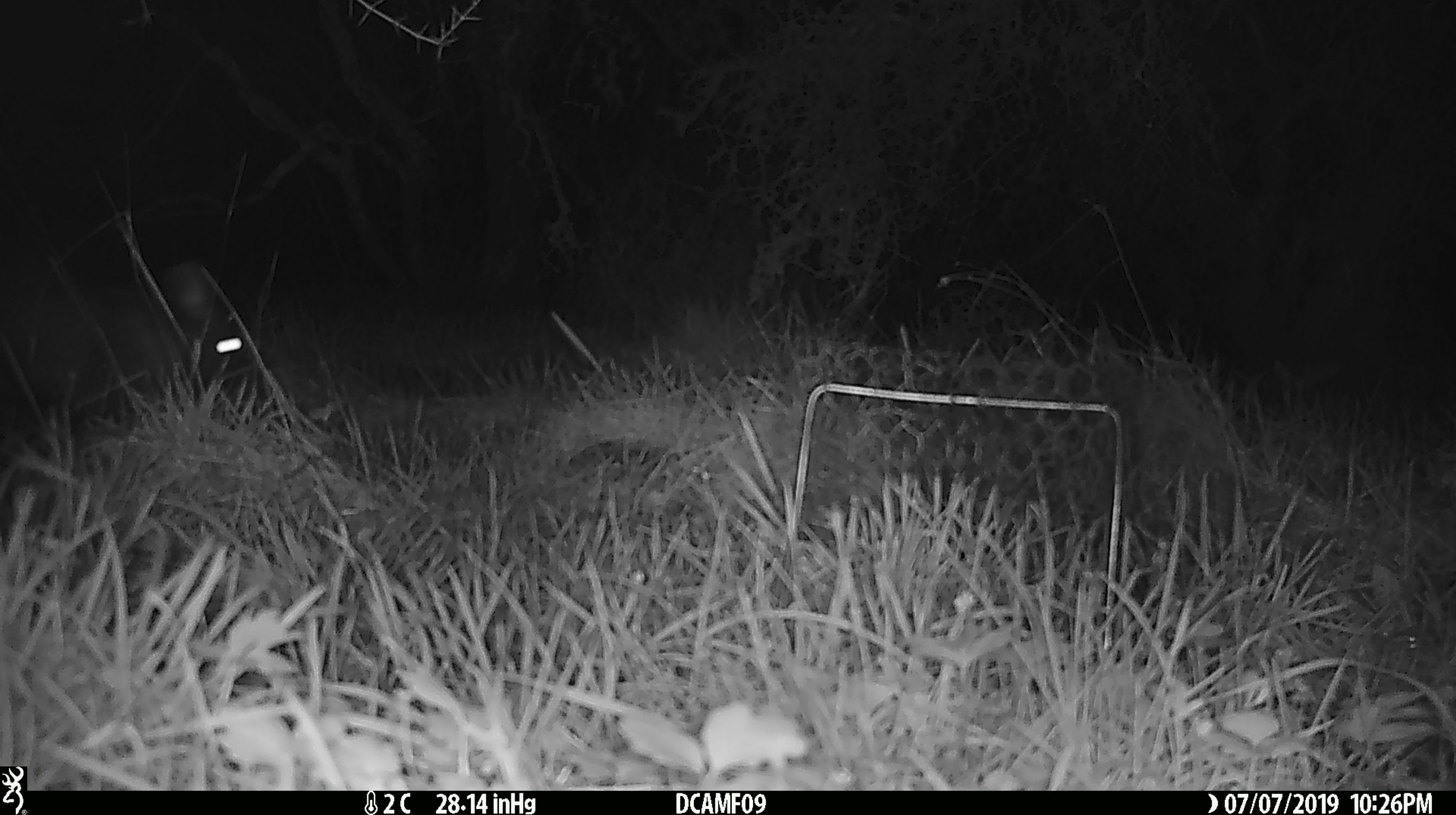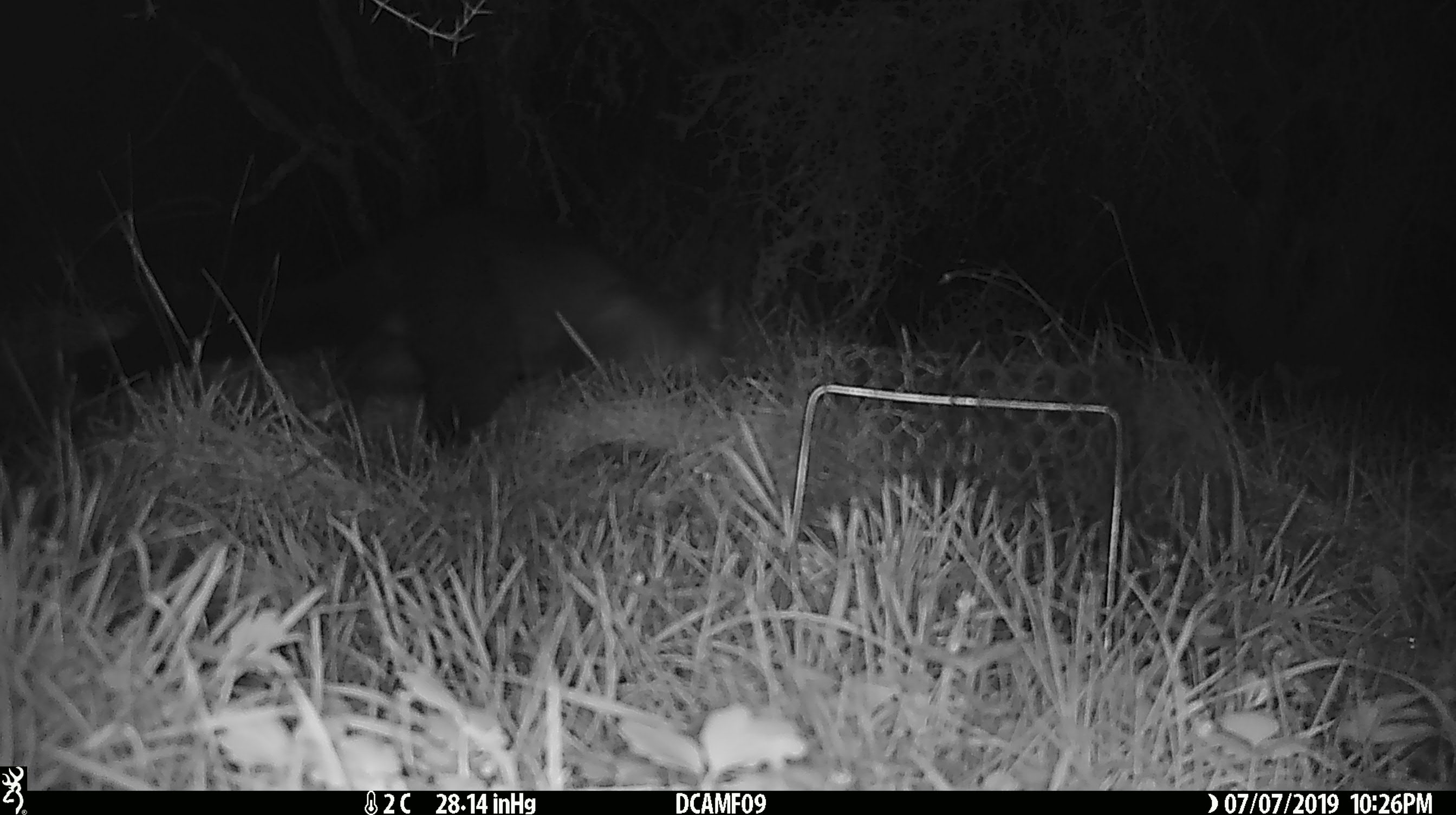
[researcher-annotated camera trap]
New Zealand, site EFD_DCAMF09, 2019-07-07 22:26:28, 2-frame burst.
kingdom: Animalia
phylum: Chordata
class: Mammalia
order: Diprotodontia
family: Phalangeridae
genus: Trichosurus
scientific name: Trichosurus vulpecula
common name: common brushtail possum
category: possum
Possum (common brushtail possum) (Trichosurus vulpecula).